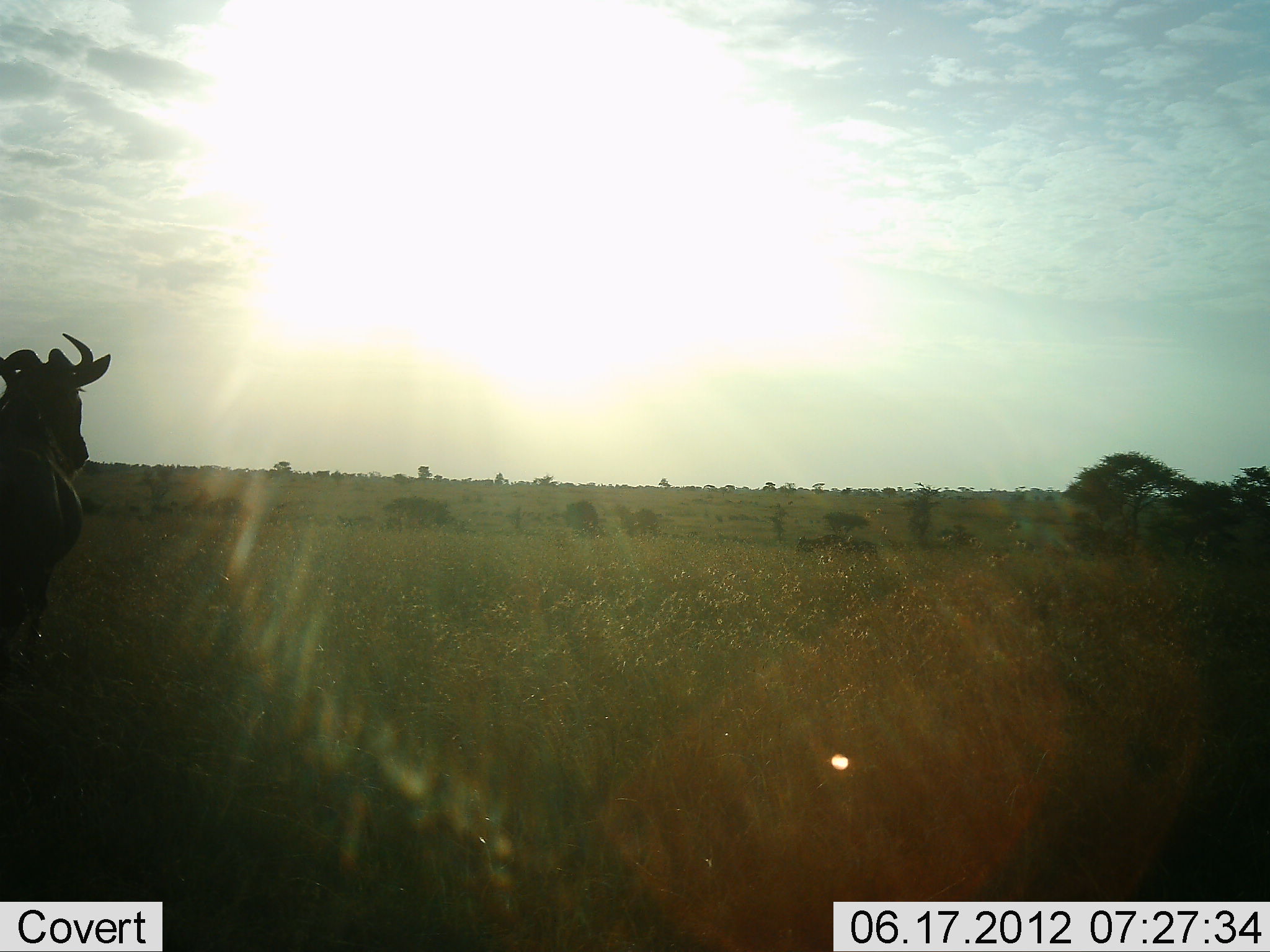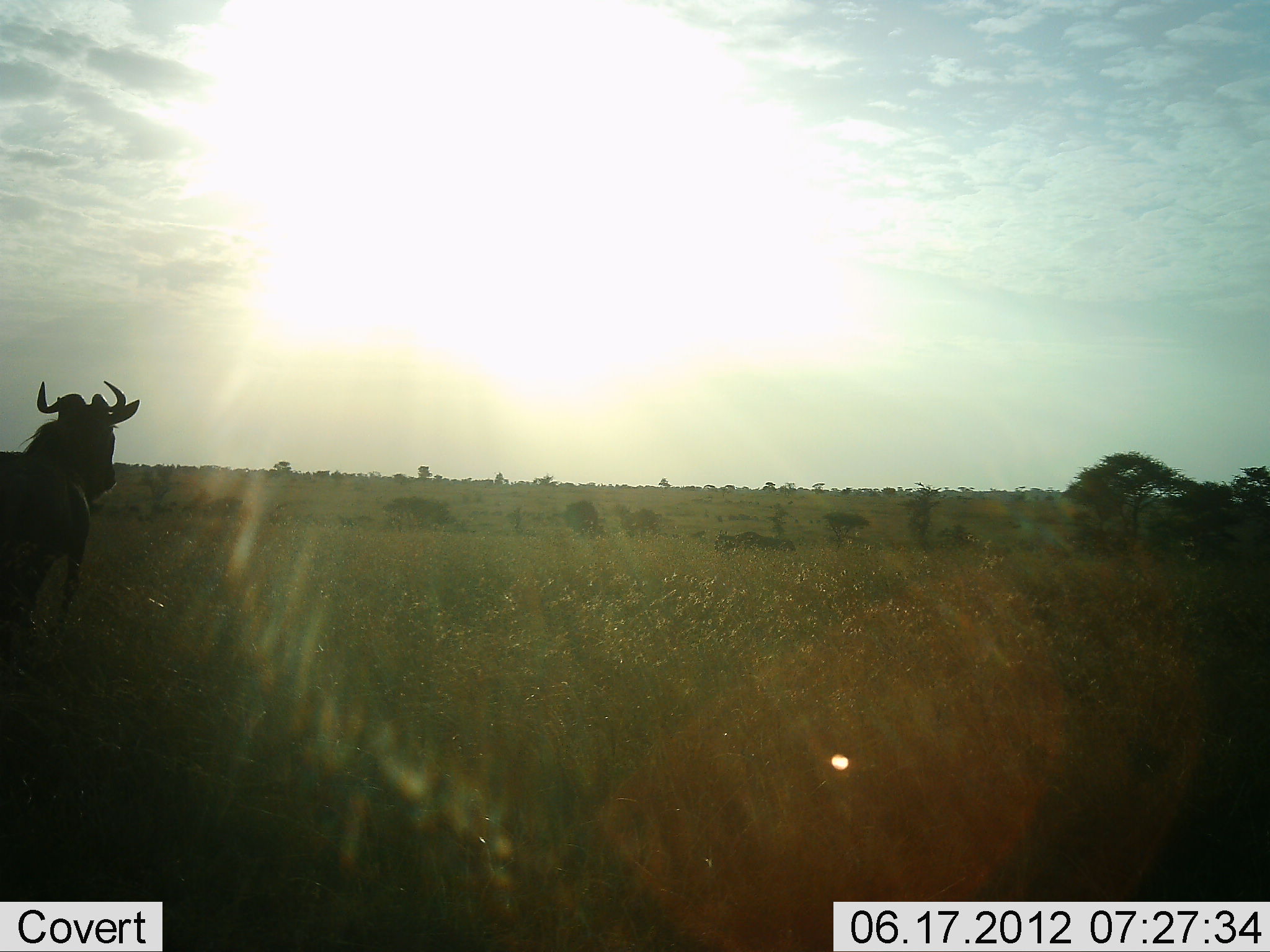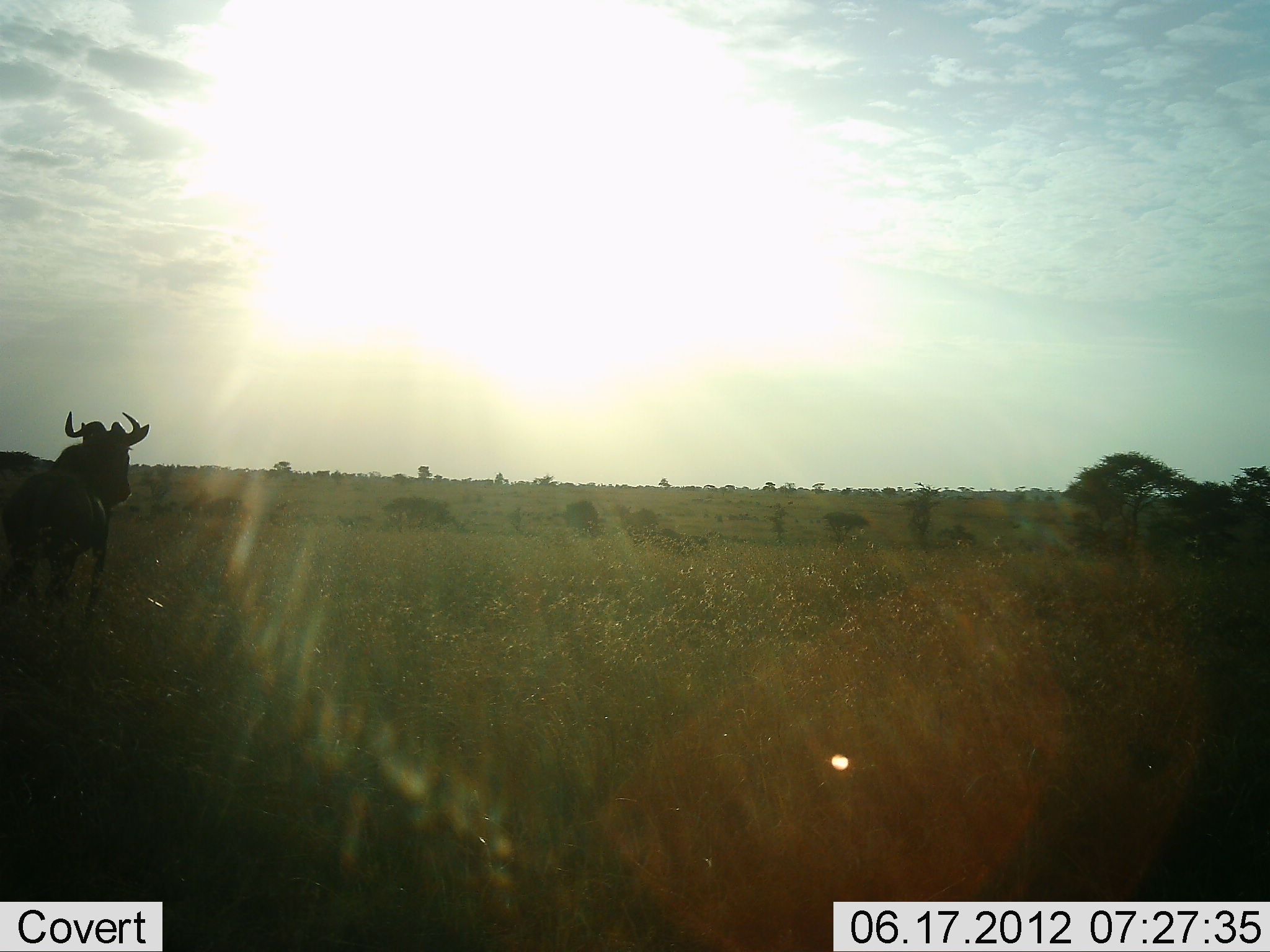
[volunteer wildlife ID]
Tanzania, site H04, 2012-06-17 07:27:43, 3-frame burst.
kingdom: Animalia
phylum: Chordata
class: Mammalia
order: Artiodactyla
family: Bovidae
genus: Connochaetes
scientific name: Connochaetes taurinus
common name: blue wildebeest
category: wildebeest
Wildebeest (blue wildebeest) (Connochaetes taurinus), count 2. Behavior (volunteer vote fractions): standing 20%, resting 0%, moving 90%, interacting 0%. Young present (vote fraction): 0%. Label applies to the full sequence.